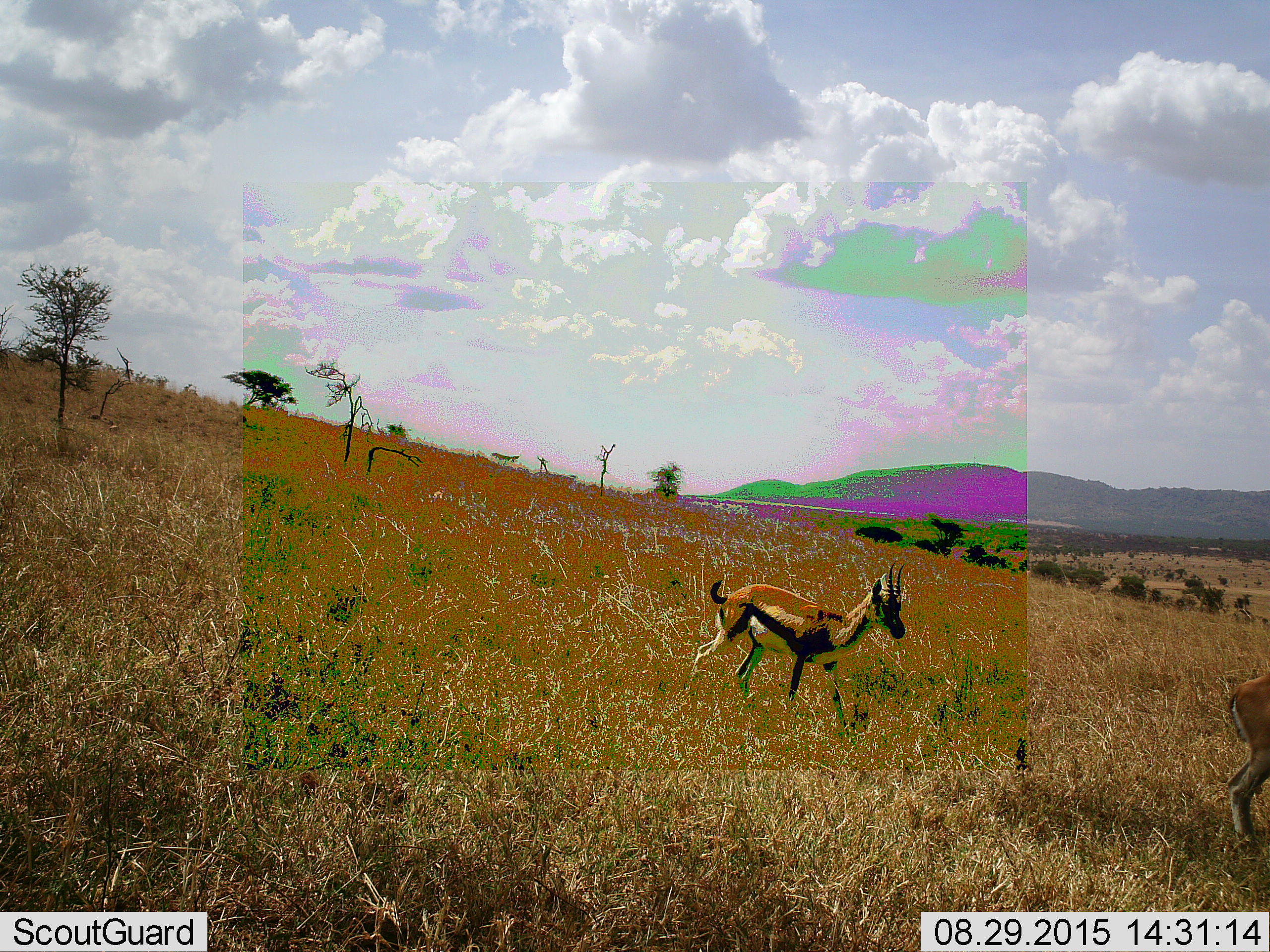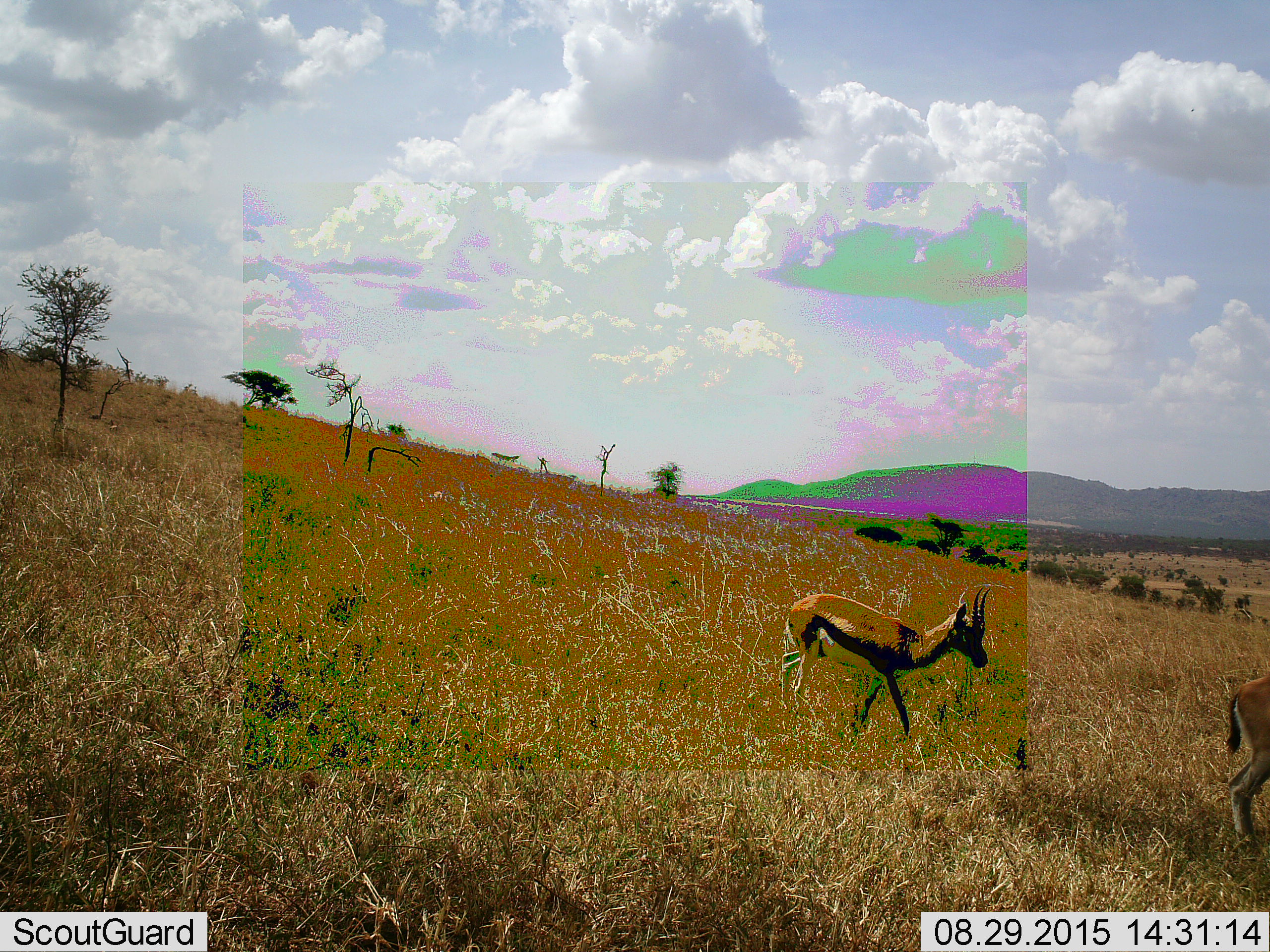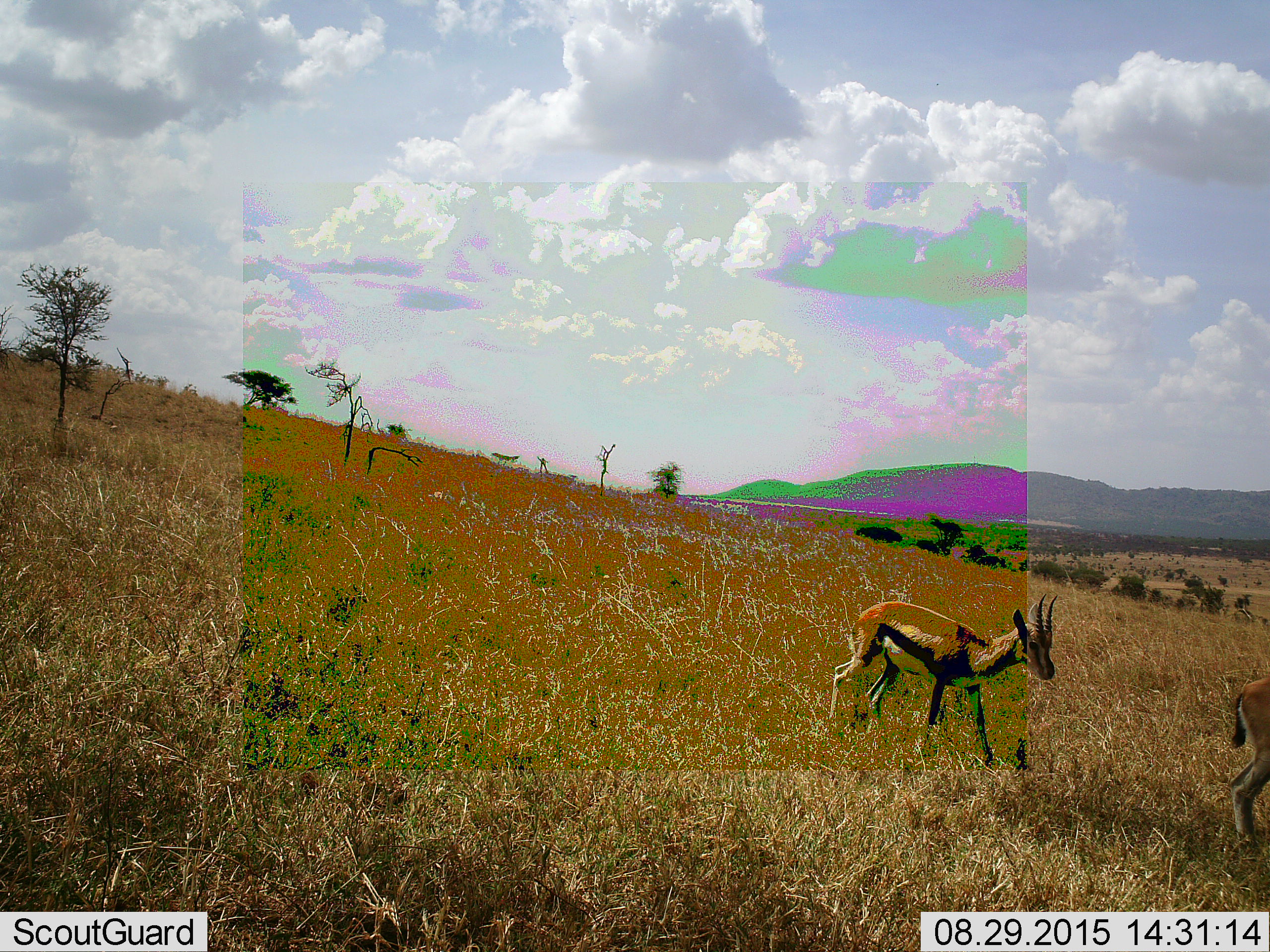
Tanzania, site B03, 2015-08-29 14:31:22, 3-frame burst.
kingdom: Animalia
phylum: Chordata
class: Mammalia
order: Artiodactyla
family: Bovidae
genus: Eudorcas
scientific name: Eudorcas thomsonii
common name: thomson's gazelle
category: gazellethomsons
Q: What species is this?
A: Gazellethomsons (thomson's gazelle) (Eudorcas thomsonii).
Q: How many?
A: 2.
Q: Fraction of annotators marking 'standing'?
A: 30%.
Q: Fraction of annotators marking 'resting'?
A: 0%.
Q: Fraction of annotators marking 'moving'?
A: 95%.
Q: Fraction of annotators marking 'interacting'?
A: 5%.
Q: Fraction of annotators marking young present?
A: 0%.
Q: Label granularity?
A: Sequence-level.